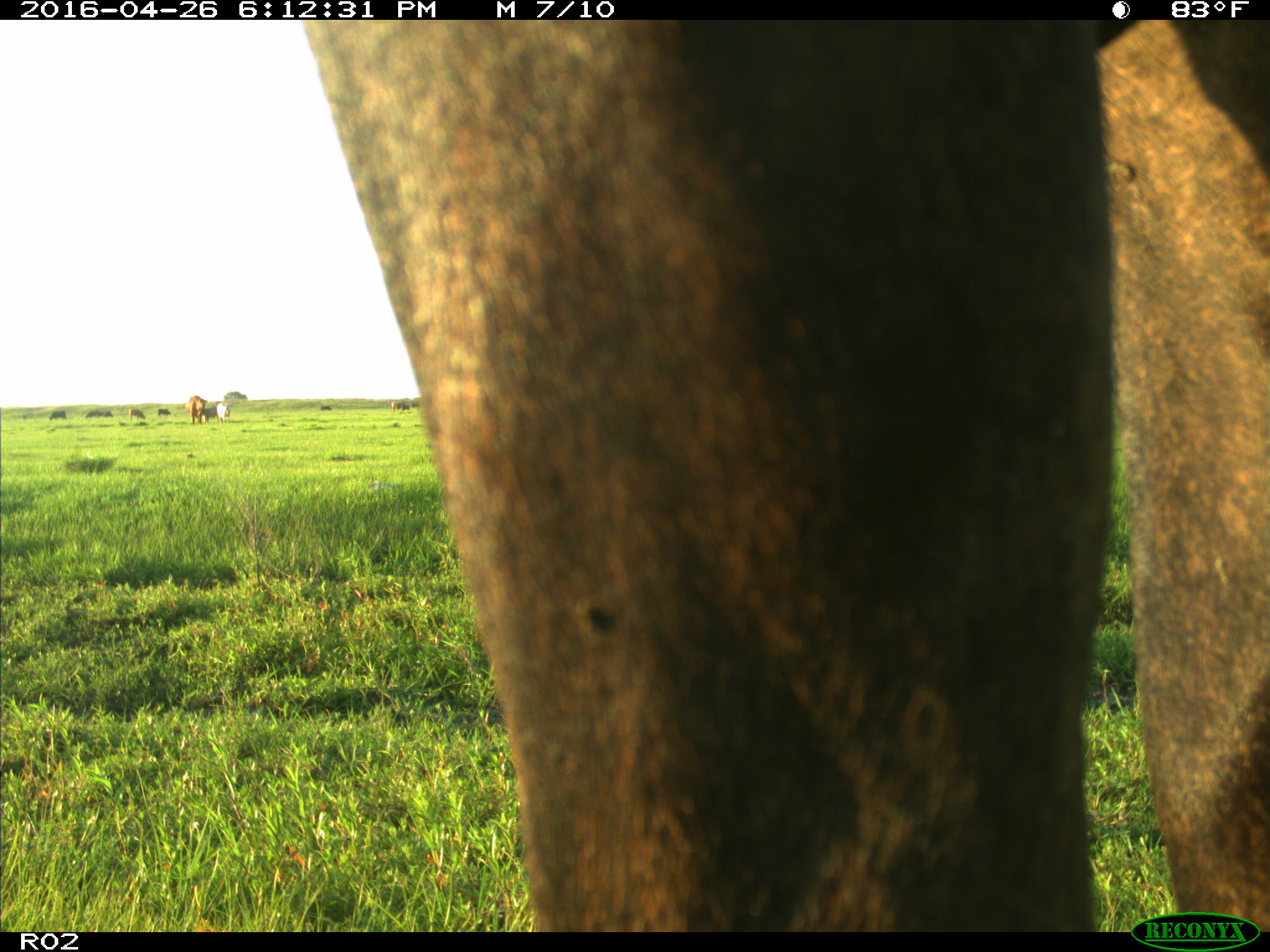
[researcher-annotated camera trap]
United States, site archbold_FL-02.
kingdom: Animalia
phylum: Chordata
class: Mammalia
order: Artiodactyla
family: Bovidae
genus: Bos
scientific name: Bos taurus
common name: domestic cow